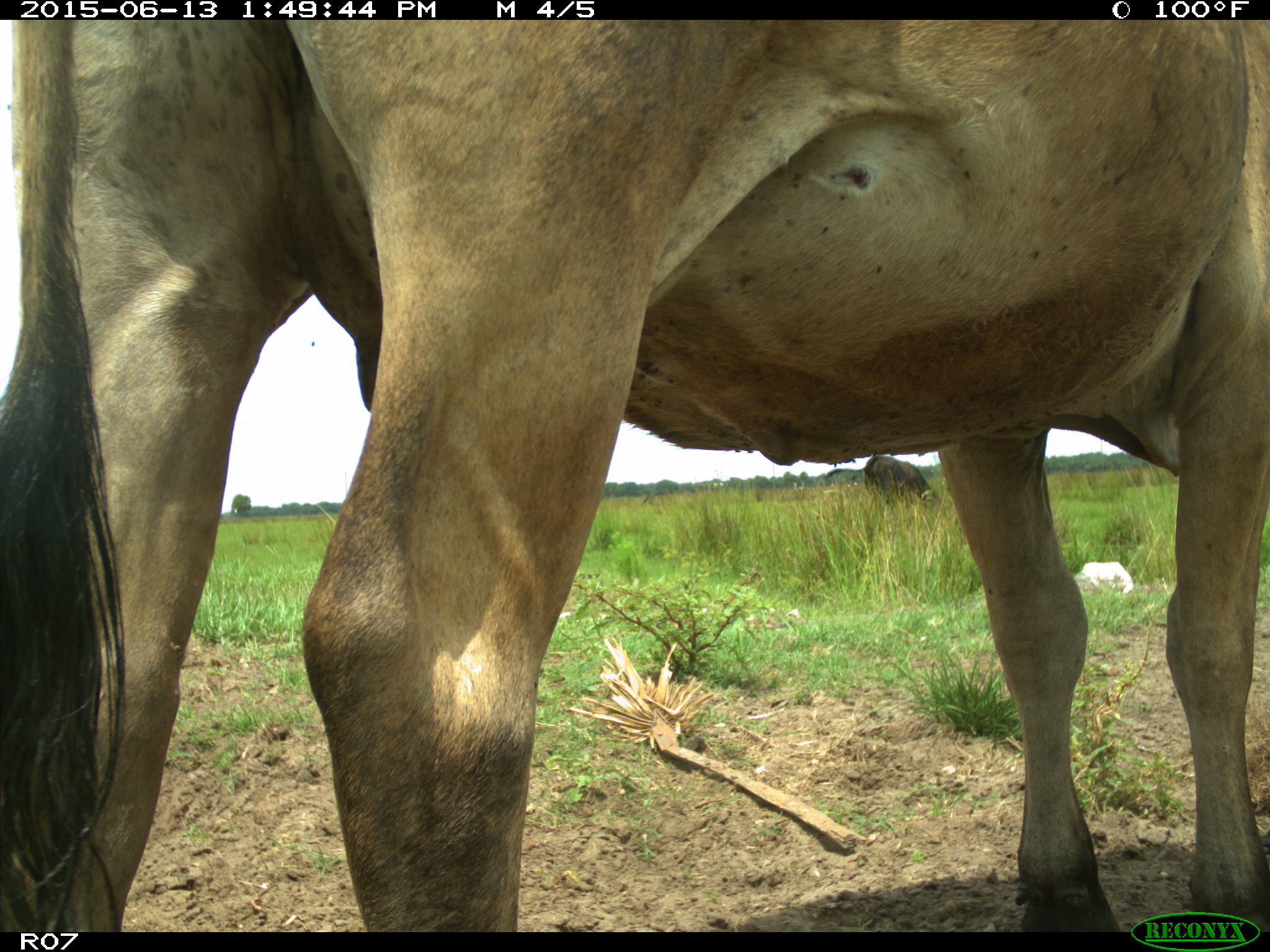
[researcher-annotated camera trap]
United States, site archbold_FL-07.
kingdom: Animalia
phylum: Chordata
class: Mammalia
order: Artiodactyla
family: Bovidae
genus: Bos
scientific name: Bos taurus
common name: domestic cow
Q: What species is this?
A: Bos taurus (domestic cow).